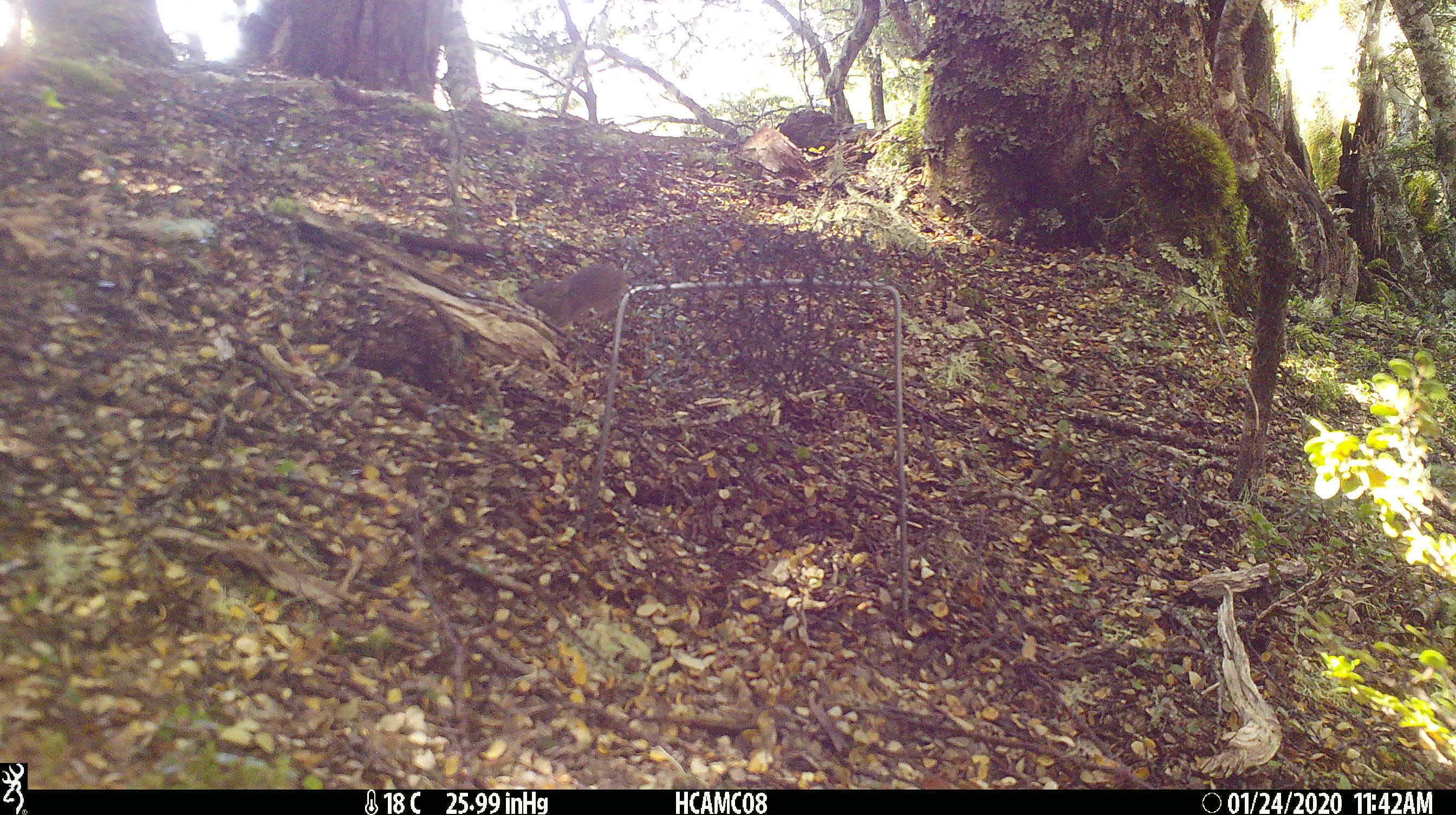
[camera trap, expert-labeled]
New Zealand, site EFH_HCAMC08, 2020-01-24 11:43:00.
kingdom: Animalia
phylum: Chordata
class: Mammalia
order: Rodentia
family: Muridae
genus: Mus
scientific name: Mus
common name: mouse